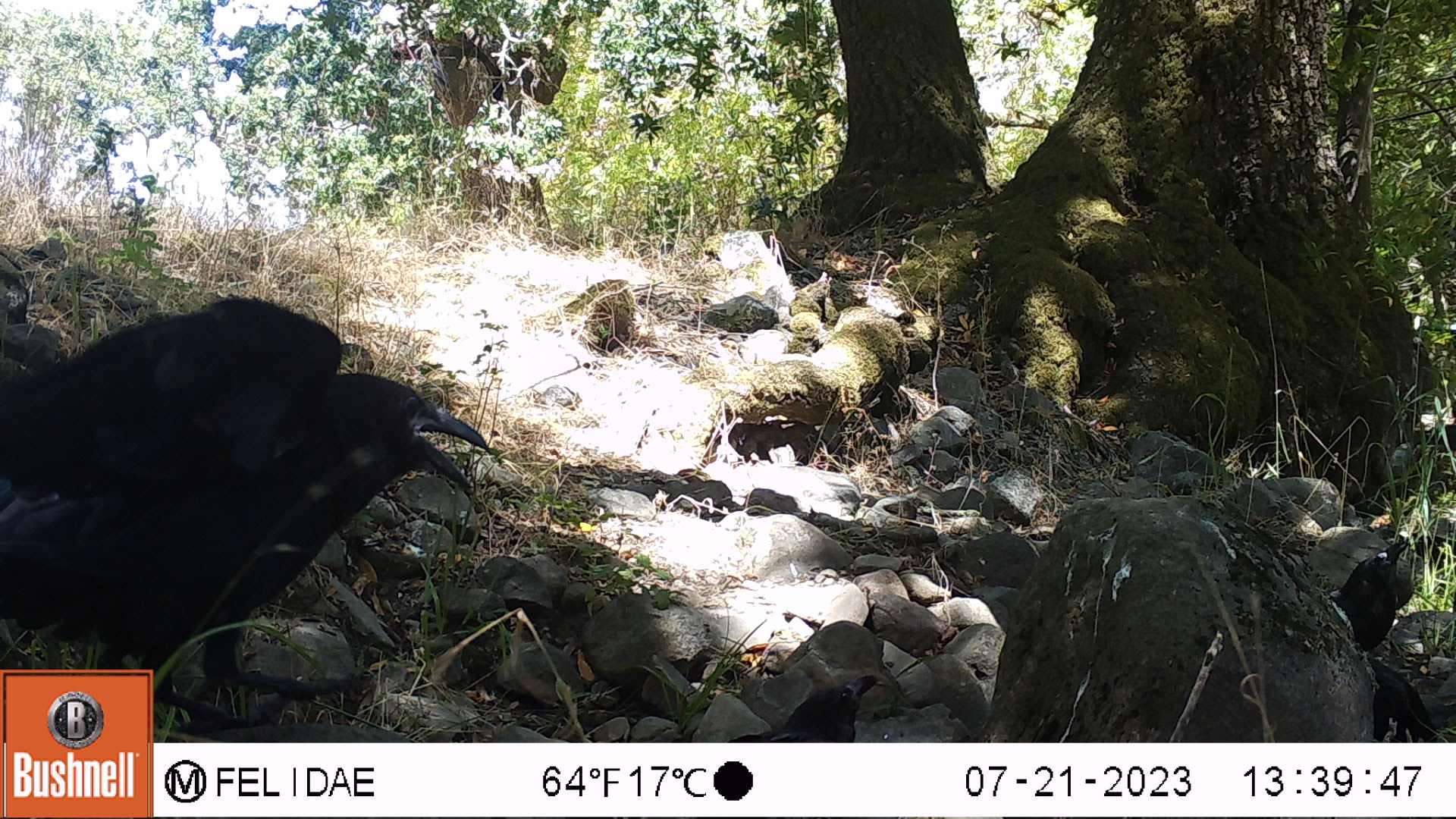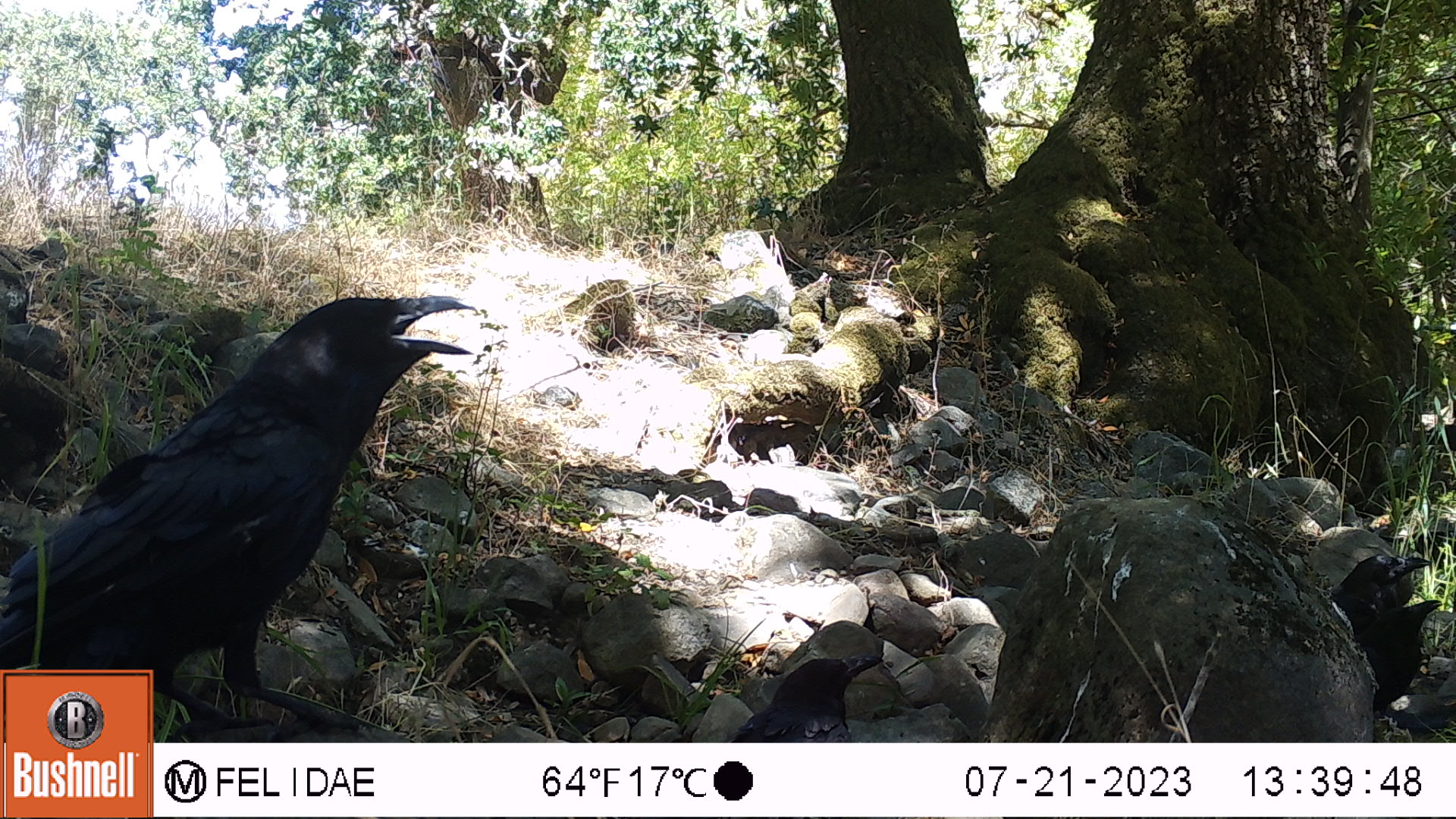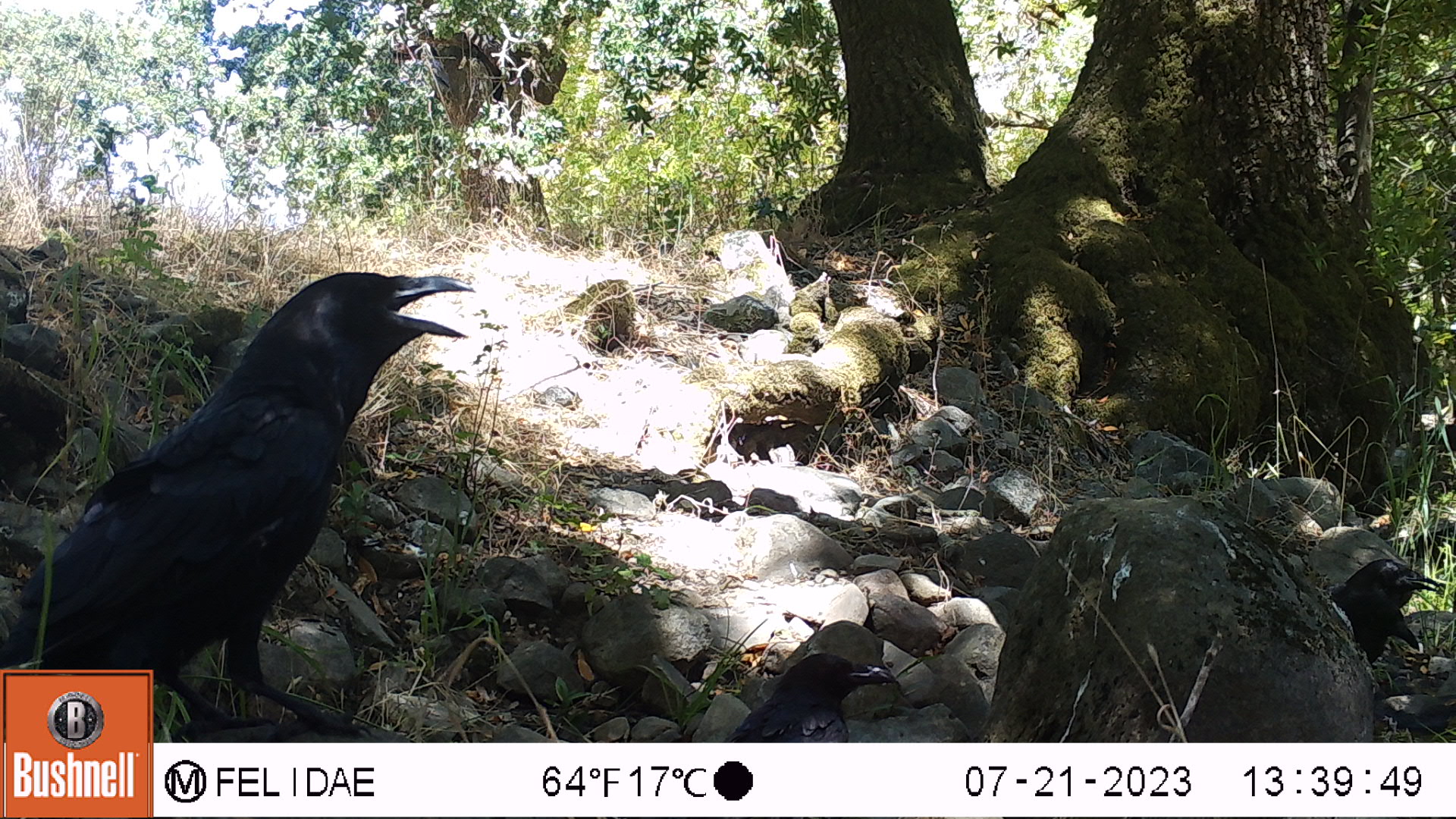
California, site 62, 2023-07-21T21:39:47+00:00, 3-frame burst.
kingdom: Animalia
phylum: Chordata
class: Aves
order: Passeriformes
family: Corvidae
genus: Corvus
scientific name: Corvus brachyrhynchos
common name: american crow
American crow (Corvus brachyrhynchos).